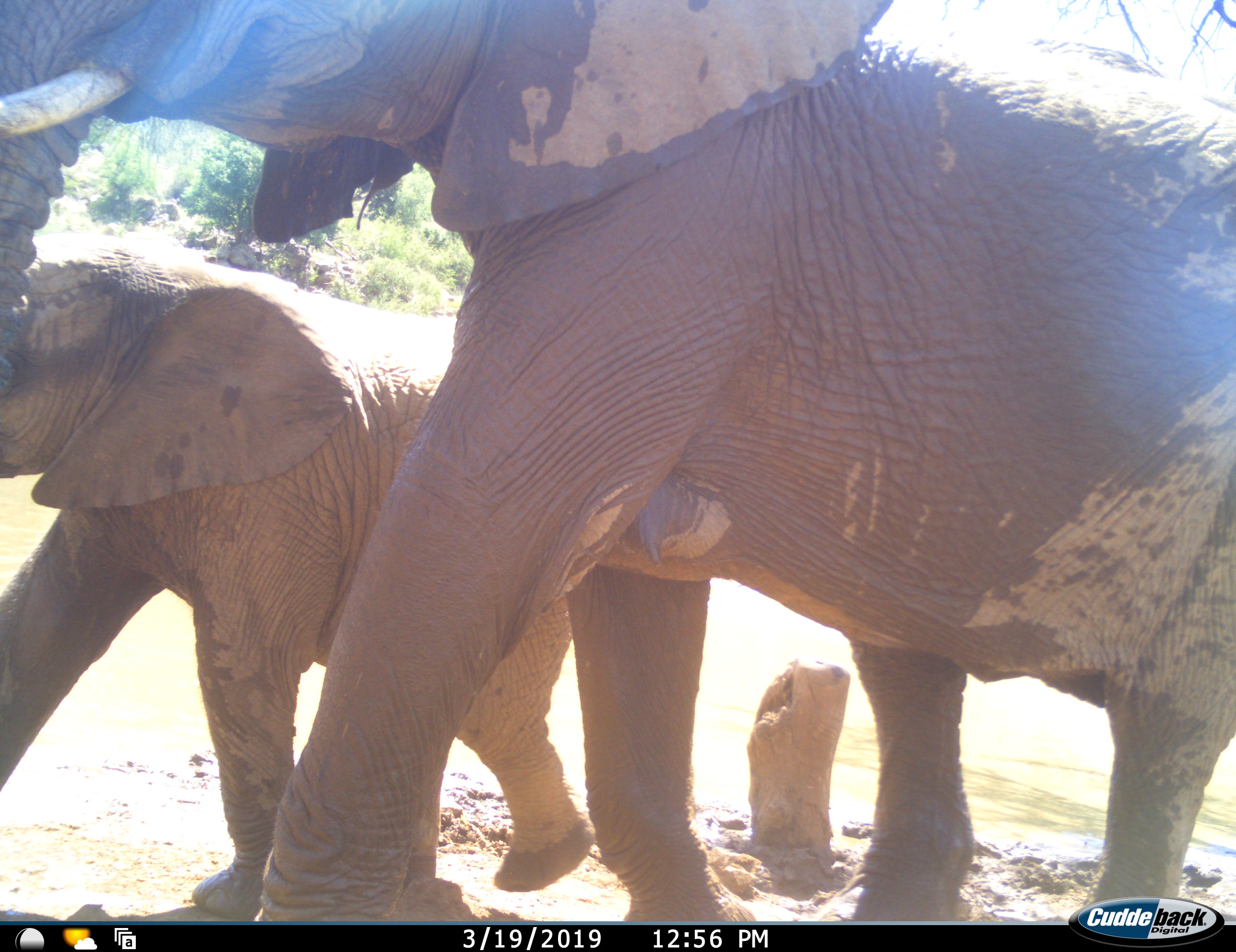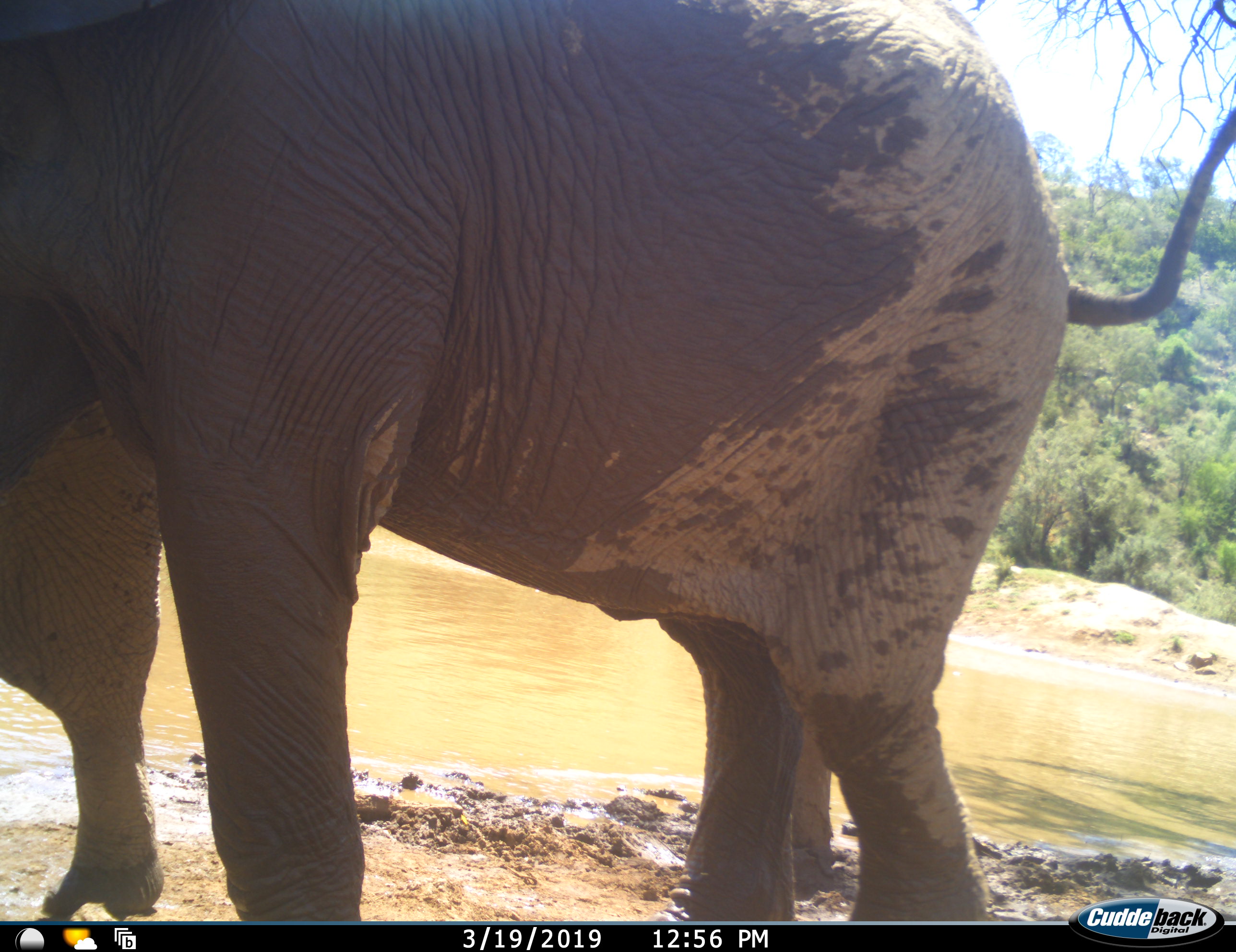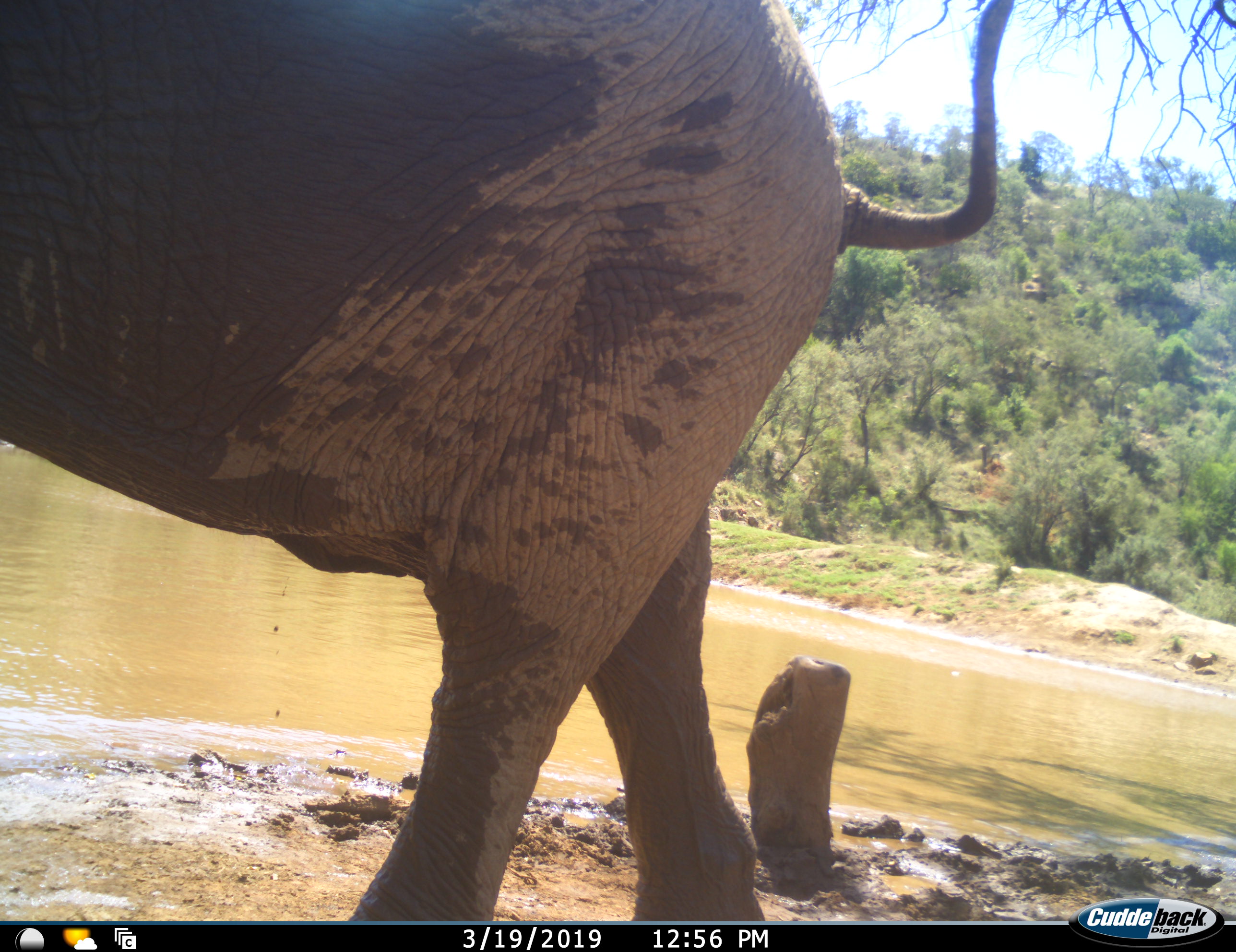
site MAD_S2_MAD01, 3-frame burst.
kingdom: Animalia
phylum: Chordata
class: Mammalia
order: Proboscidea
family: Elephantidae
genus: Loxodonta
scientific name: Loxodonta africana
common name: african bush elephant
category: elephant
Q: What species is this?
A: Elephant (african bush elephant) (Loxodonta africana).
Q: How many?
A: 2.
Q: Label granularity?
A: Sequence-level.